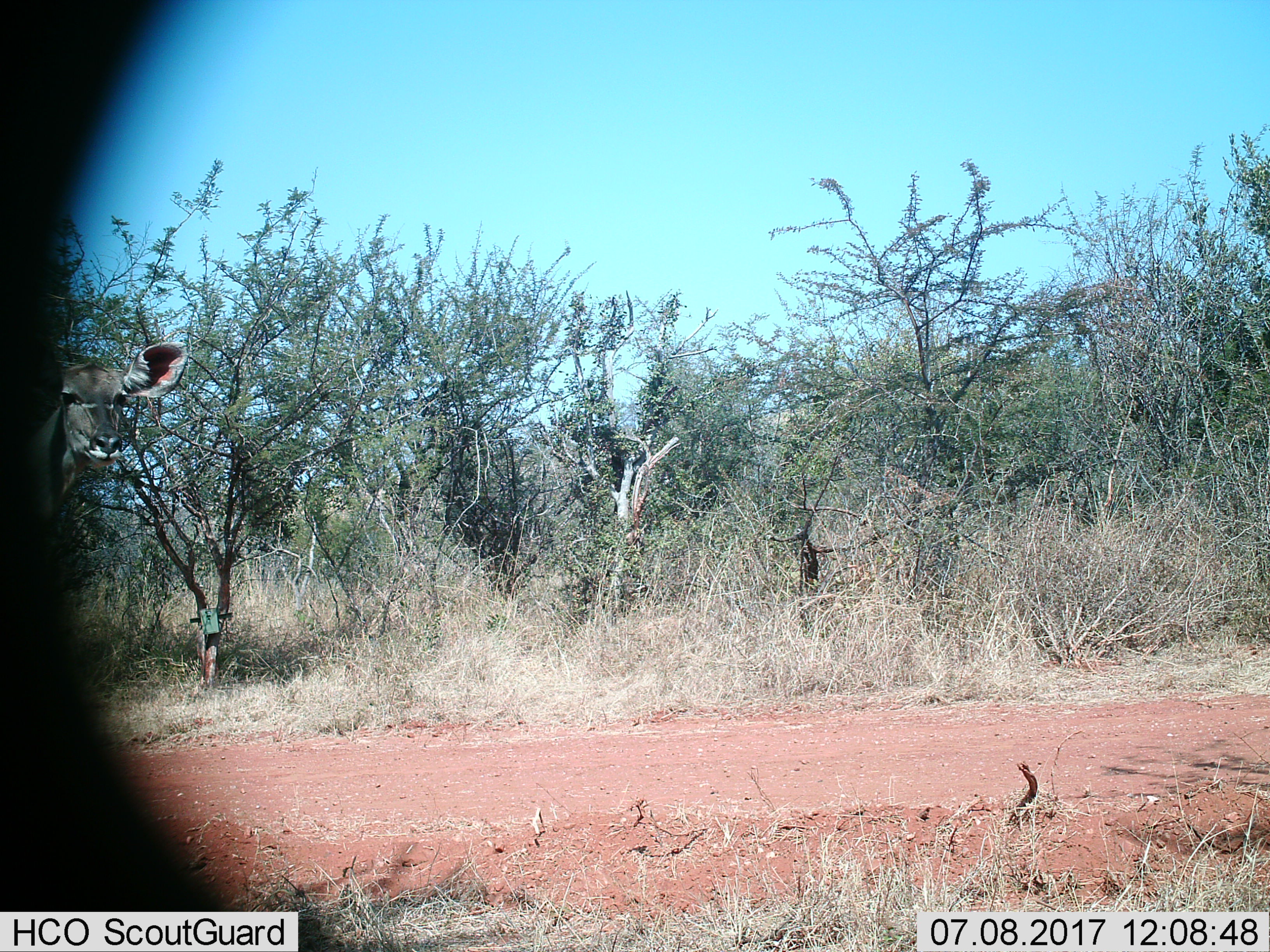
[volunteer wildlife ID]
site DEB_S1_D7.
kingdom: Animalia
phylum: Chordata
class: Mammalia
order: Artiodactyla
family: Bovidae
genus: Tragelaphus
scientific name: Tragelaphus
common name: kudu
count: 1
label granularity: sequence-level